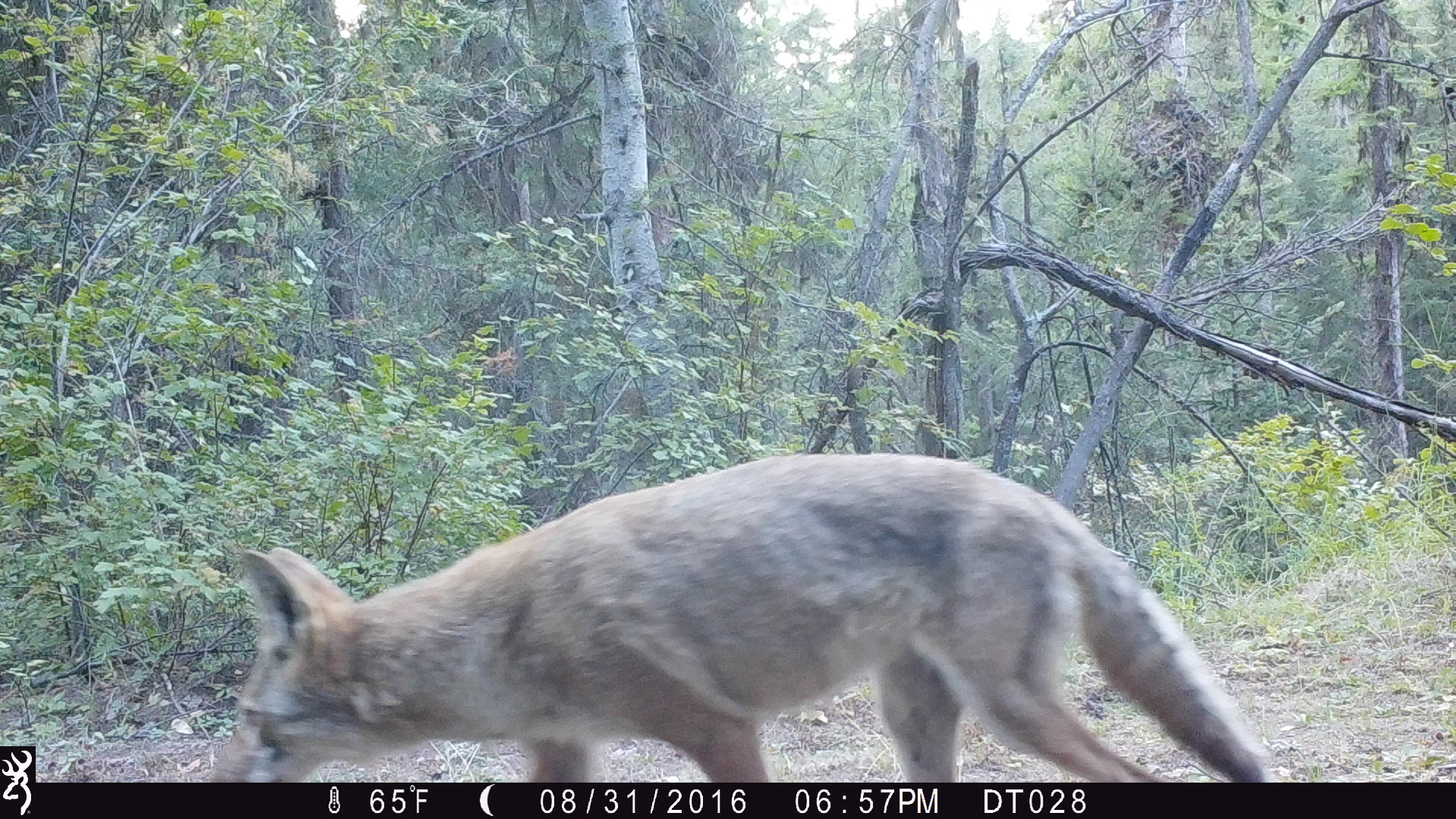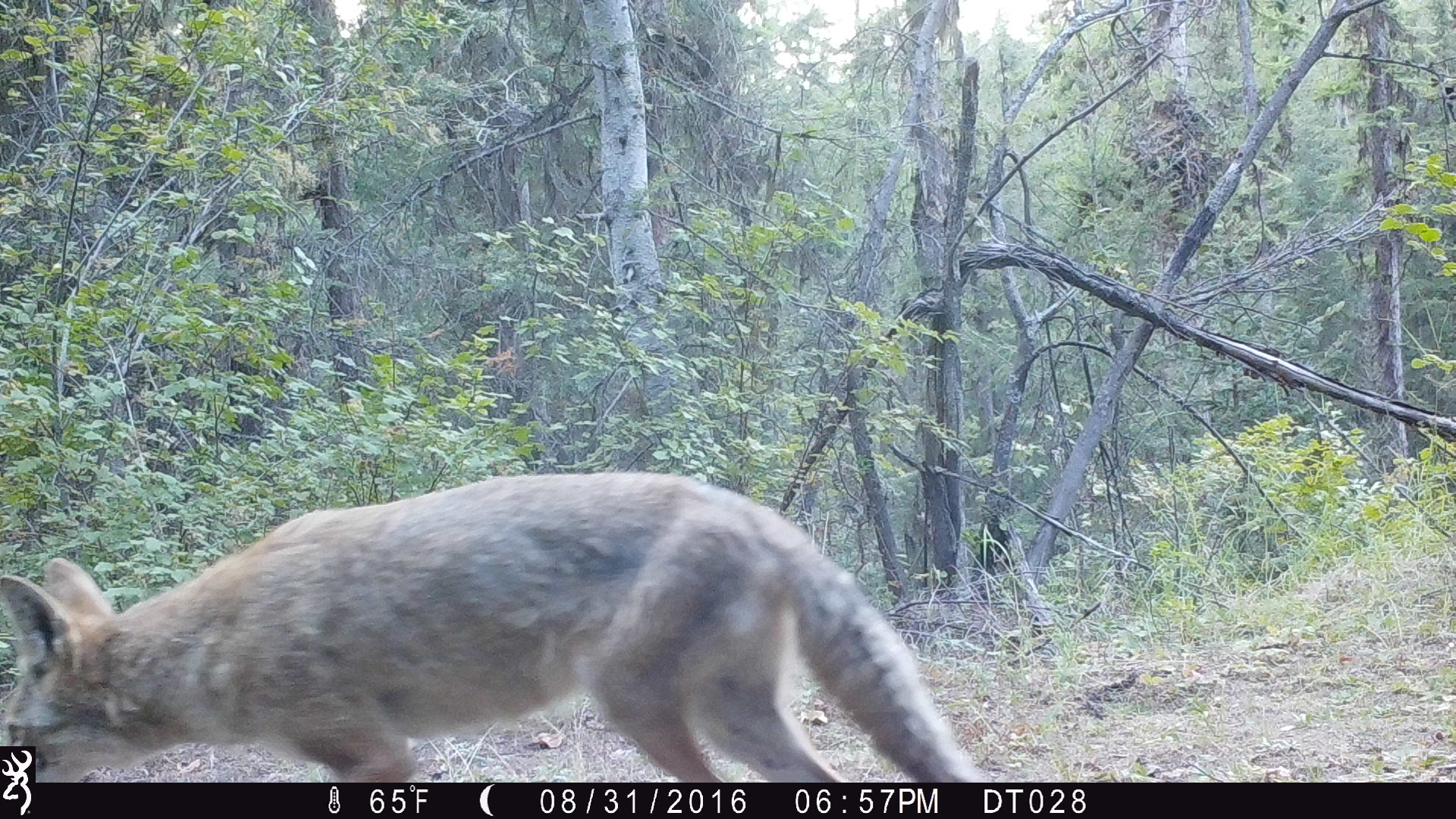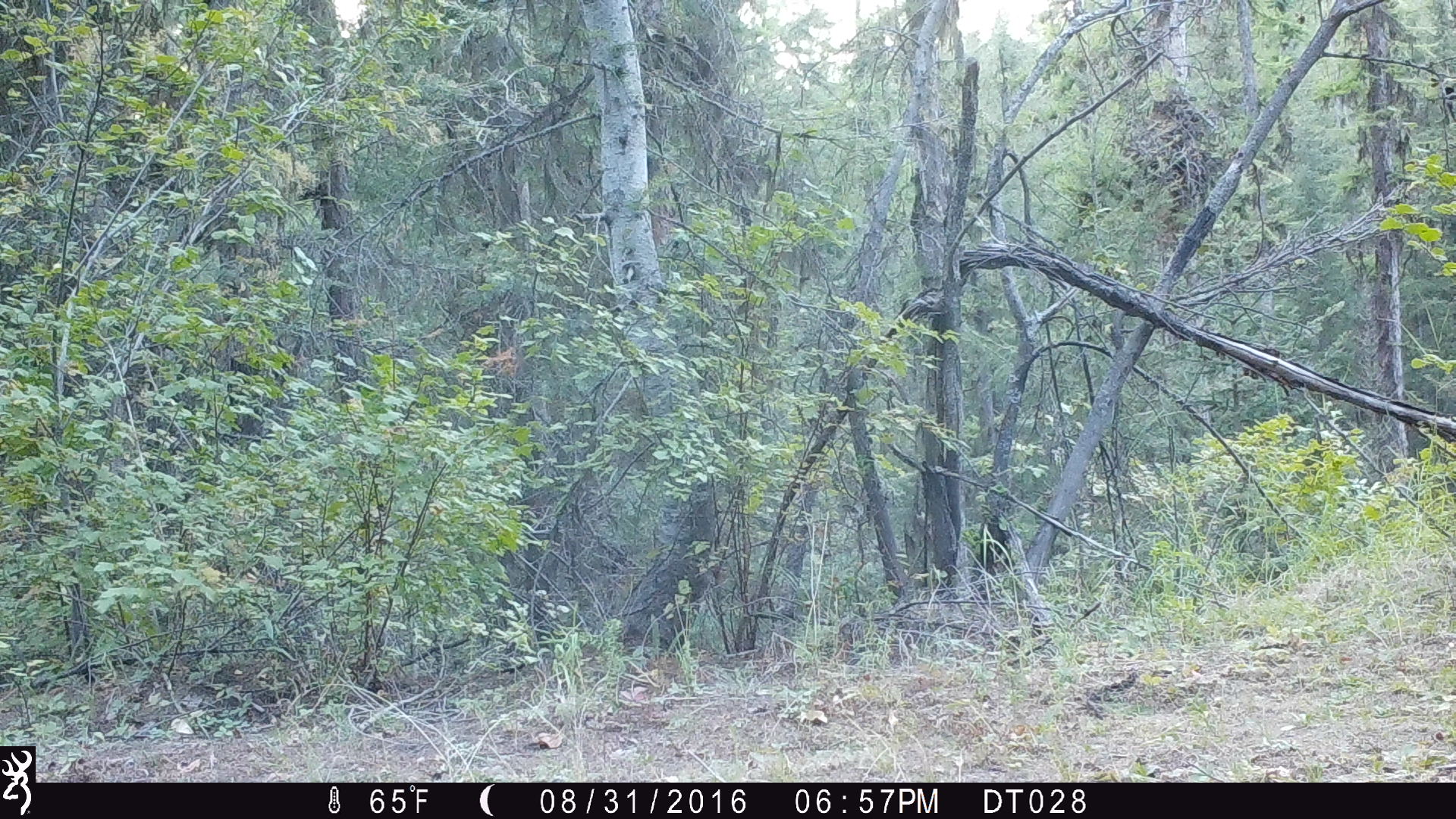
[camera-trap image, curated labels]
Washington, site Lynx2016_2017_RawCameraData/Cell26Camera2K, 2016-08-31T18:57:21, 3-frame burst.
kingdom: Animalia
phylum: Chordata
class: Mammalia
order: Carnivora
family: Canidae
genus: Canis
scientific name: Canis latrans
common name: coyote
Canis latrans (coyote). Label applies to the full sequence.